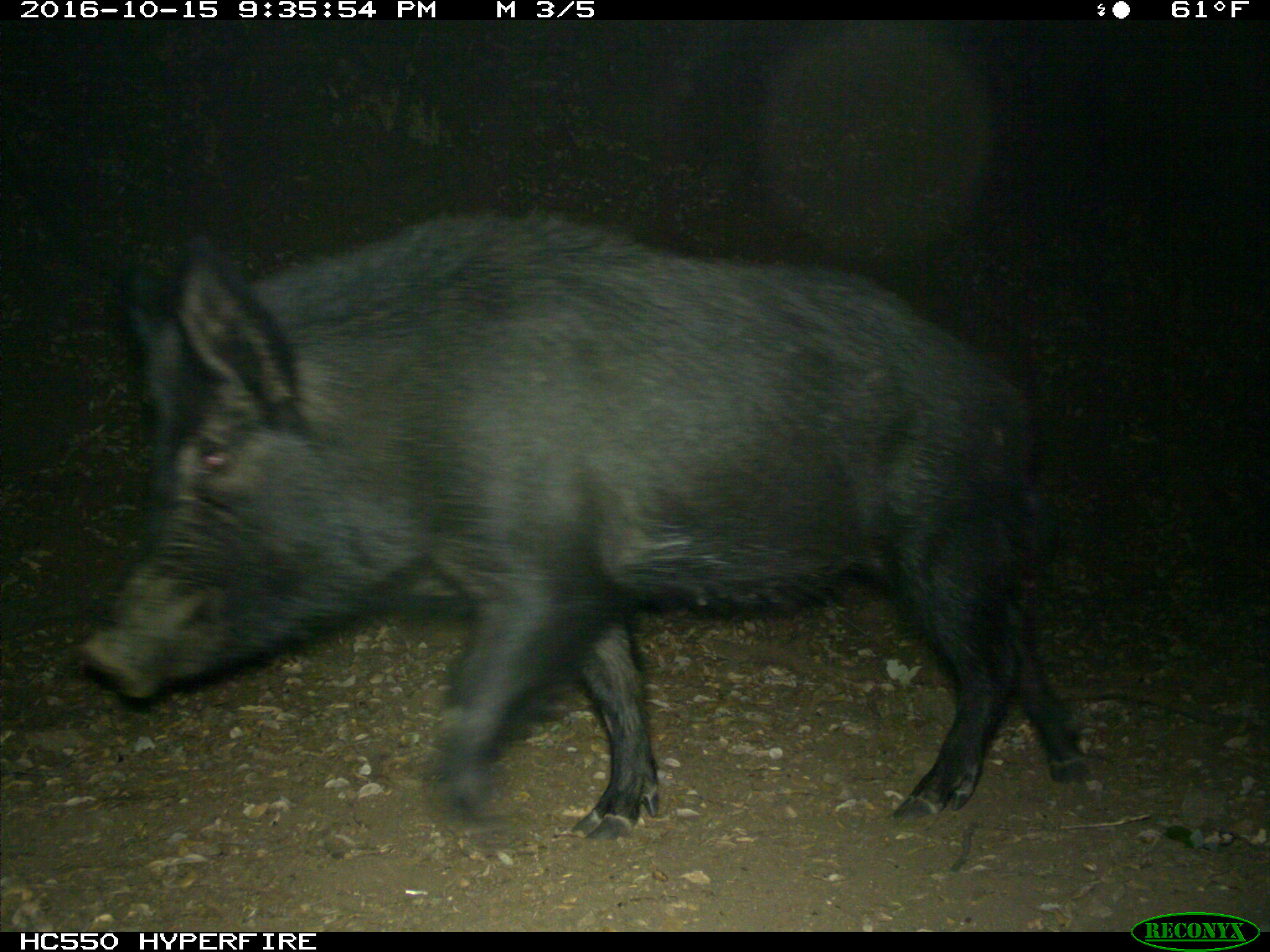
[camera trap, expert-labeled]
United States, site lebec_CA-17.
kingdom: Animalia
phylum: Chordata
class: Mammalia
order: Artiodactyla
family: Suidae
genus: Sus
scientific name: Sus scrofa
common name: wild boar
Sus scrofa (wild boar).